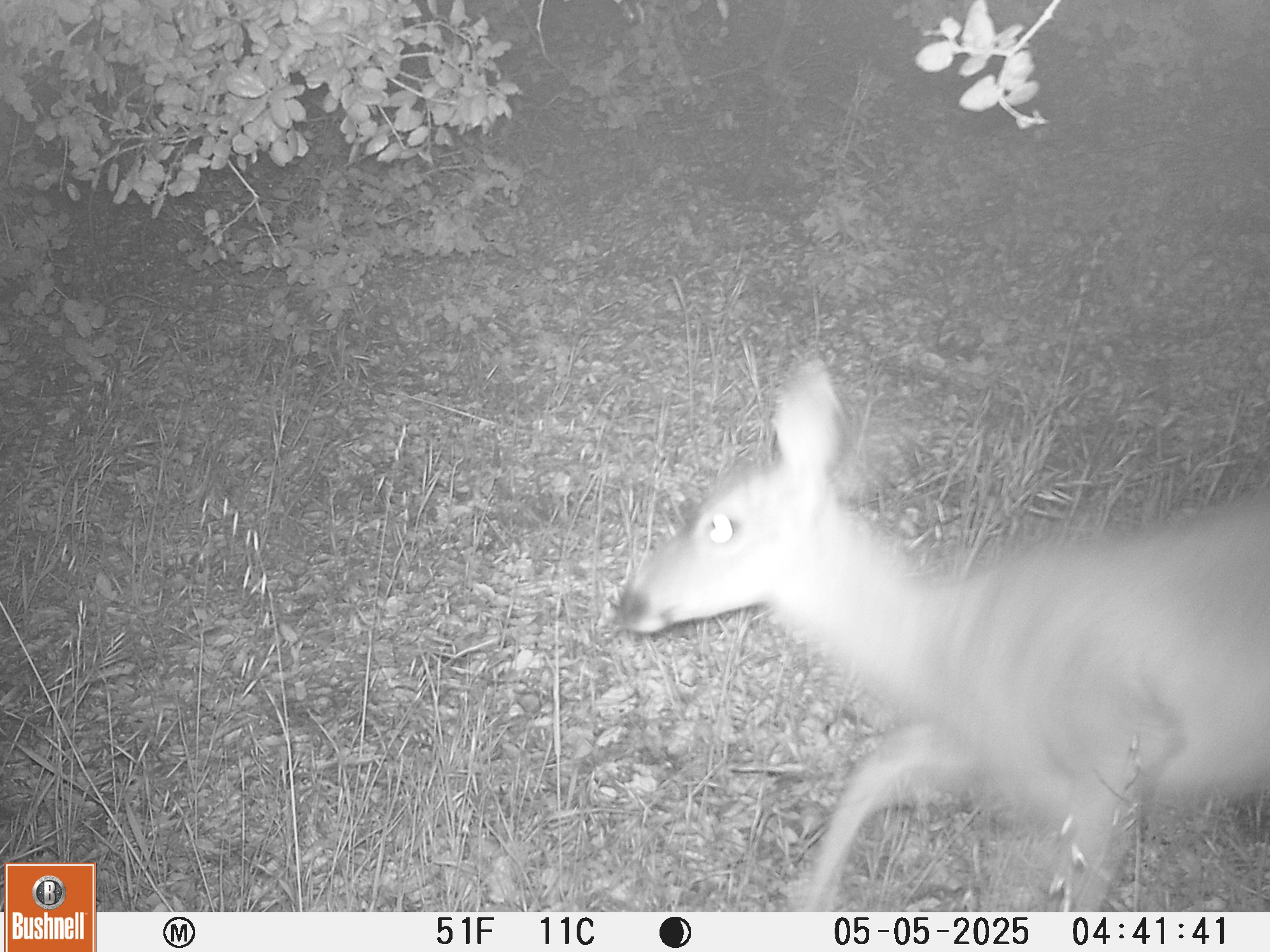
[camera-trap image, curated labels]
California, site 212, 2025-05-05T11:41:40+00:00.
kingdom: Animalia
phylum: Chordata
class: Mammalia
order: Artiodactyla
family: Cervidae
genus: Odocoileus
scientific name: Odocoileus hemionus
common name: mule deer